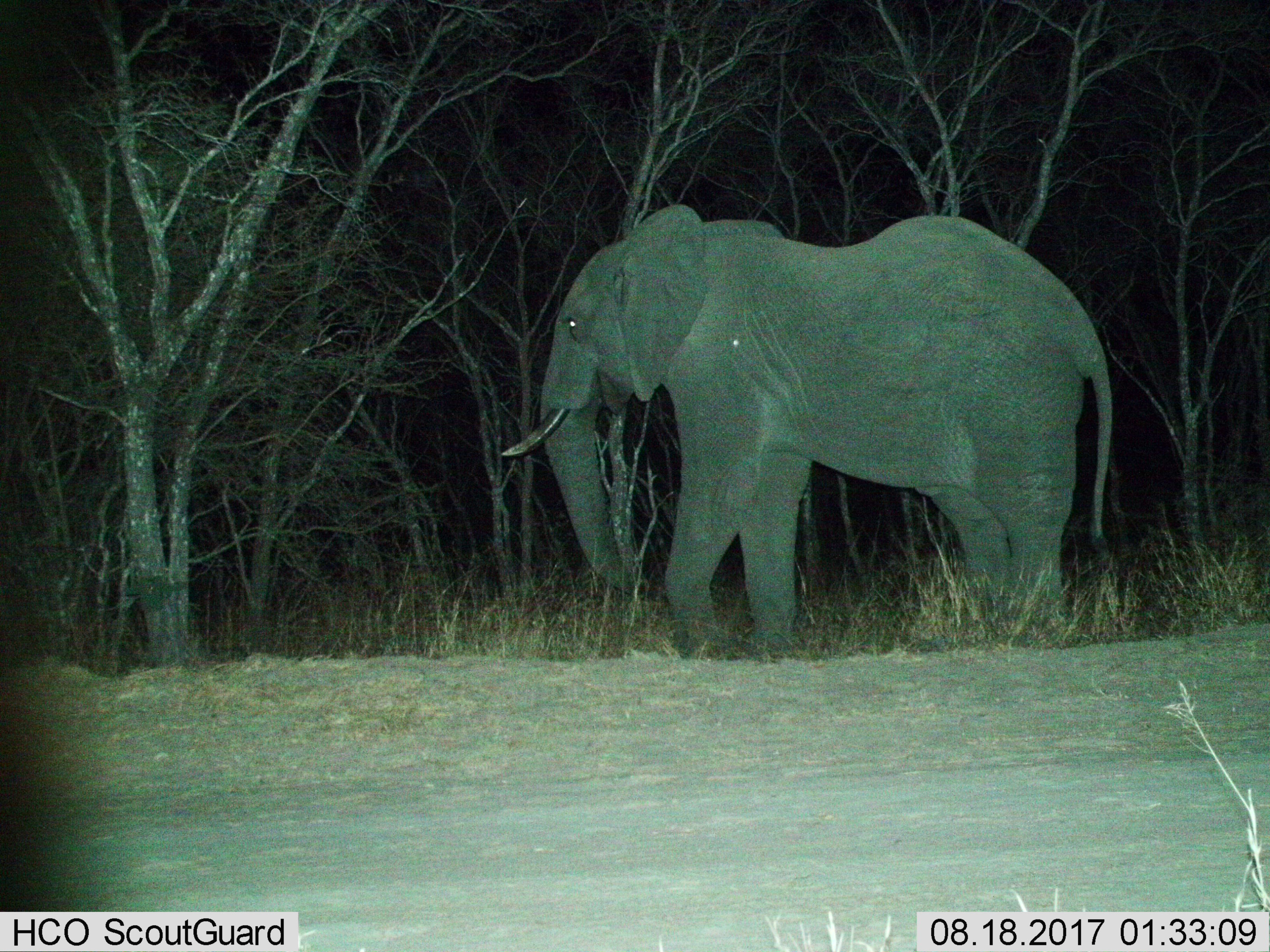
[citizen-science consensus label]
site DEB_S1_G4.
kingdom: Animalia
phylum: Chordata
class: Mammalia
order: Proboscidea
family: Elephantidae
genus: Loxodonta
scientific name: Loxodonta africana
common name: african bush elephant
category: elephant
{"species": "elephant (african bush elephant) (Loxodonta africana)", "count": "1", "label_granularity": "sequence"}